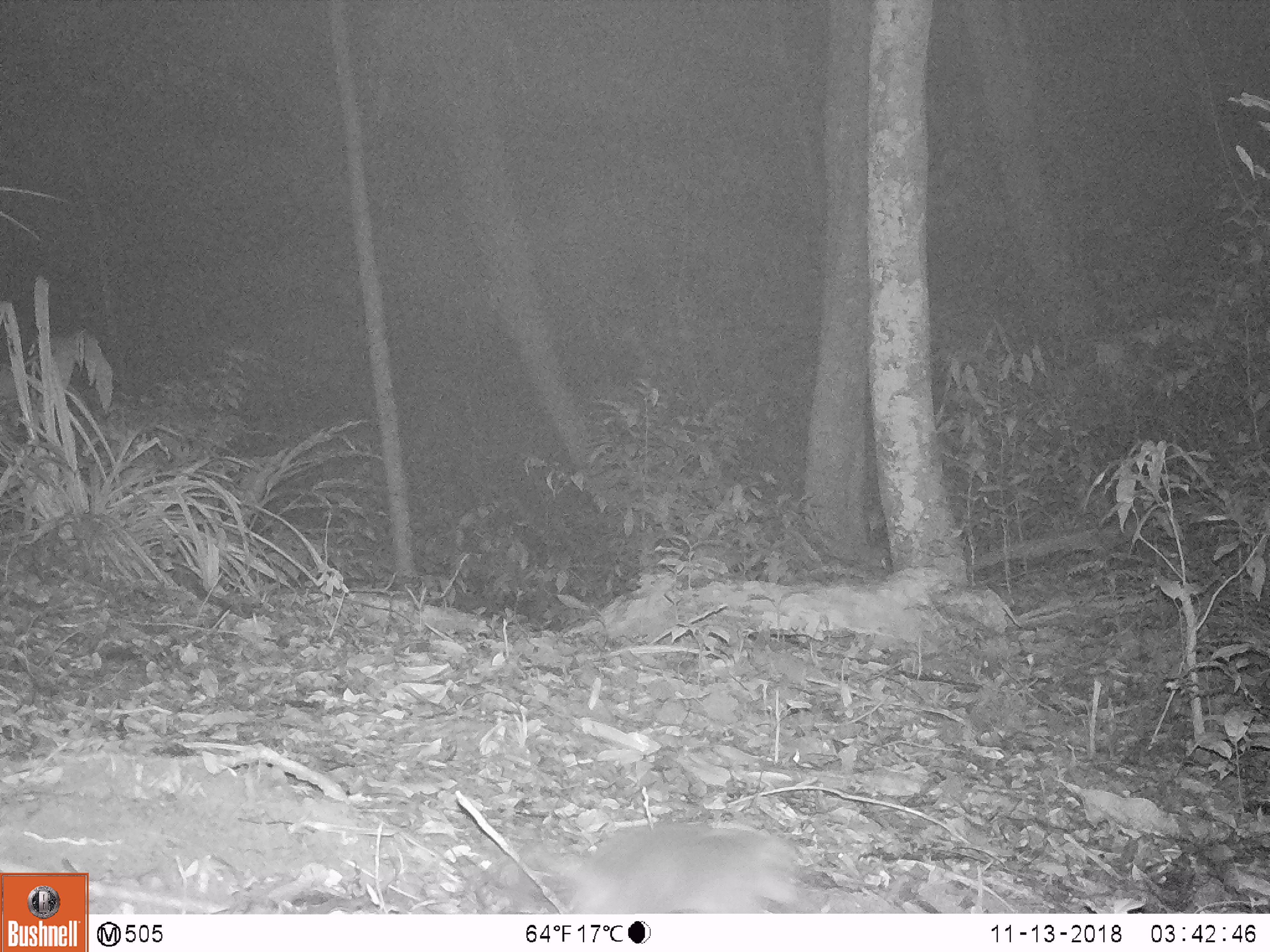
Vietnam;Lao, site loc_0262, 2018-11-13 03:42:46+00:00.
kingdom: Animalia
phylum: Chordata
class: Mammalia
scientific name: Mammalia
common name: mammal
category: unidentified small mammal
Unidentified small mammal (mammal) (Mammalia). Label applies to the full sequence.